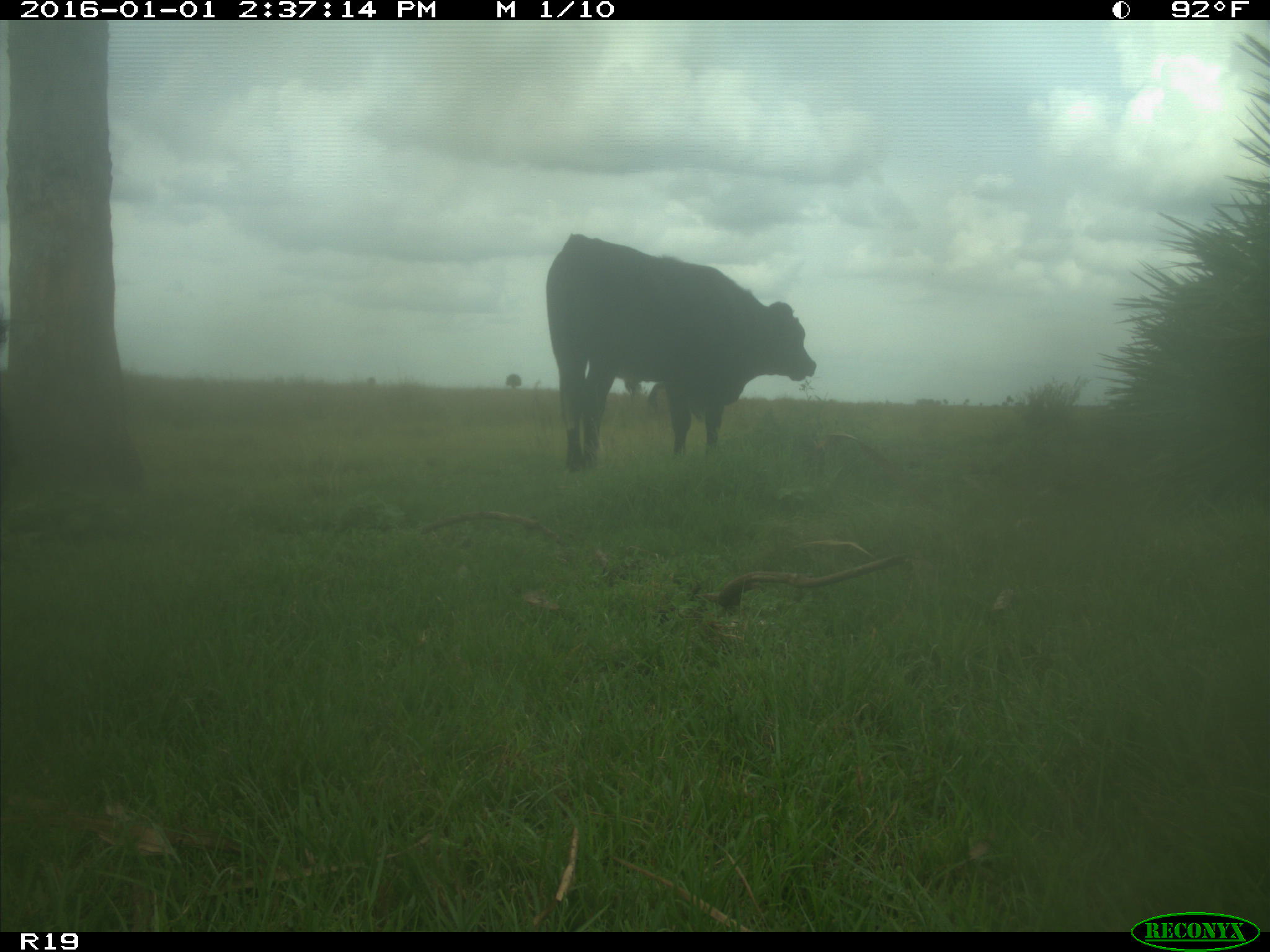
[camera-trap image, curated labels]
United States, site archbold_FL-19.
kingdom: Animalia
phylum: Chordata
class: Mammalia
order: Artiodactyla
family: Bovidae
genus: Bos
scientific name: Bos taurus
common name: domestic cow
Bos taurus (domestic cow).